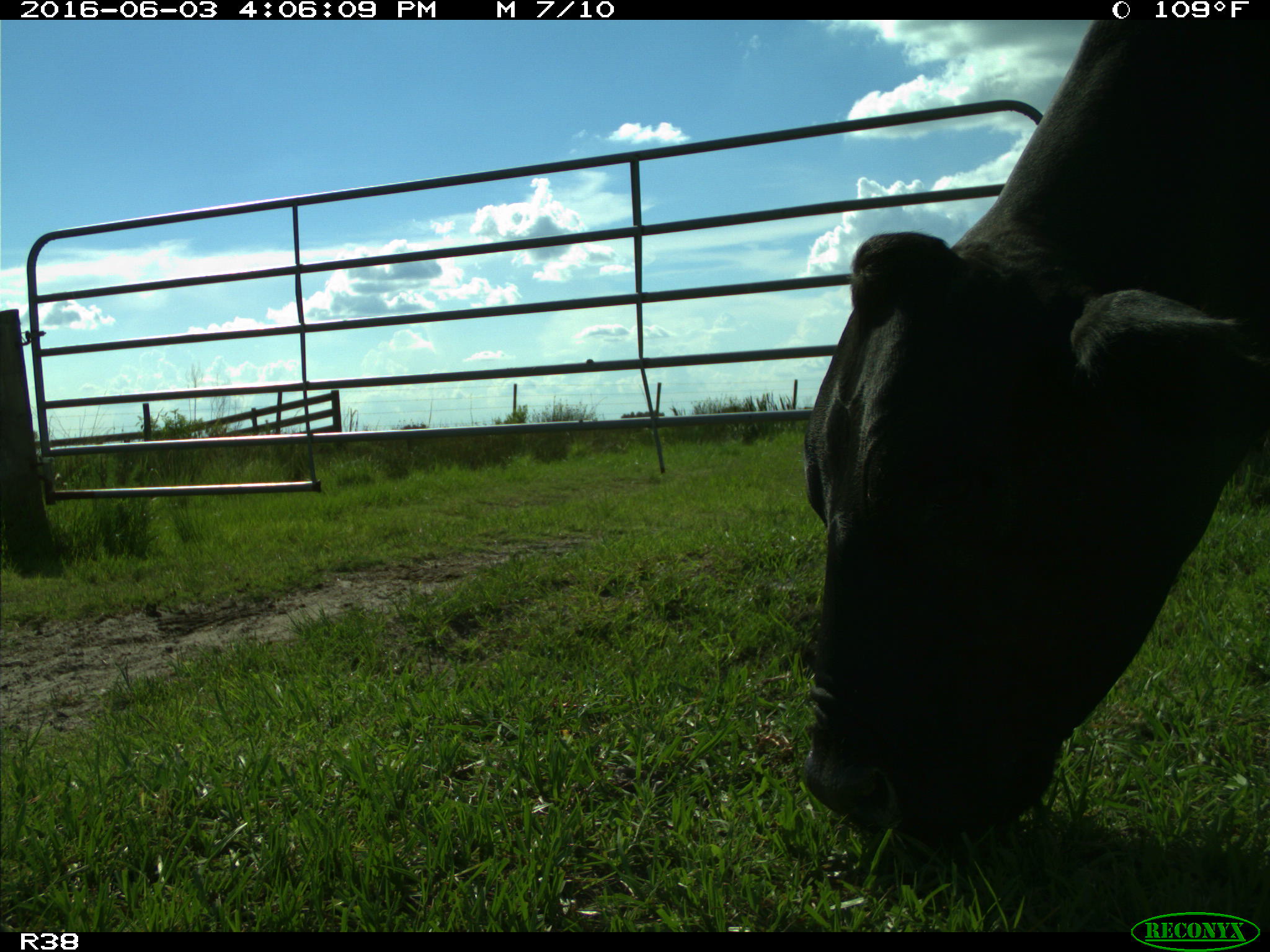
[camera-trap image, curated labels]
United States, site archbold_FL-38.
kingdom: Animalia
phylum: Chordata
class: Mammalia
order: Artiodactyla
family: Bovidae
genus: Bos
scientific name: Bos taurus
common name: domestic cow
Bos taurus (domestic cow).